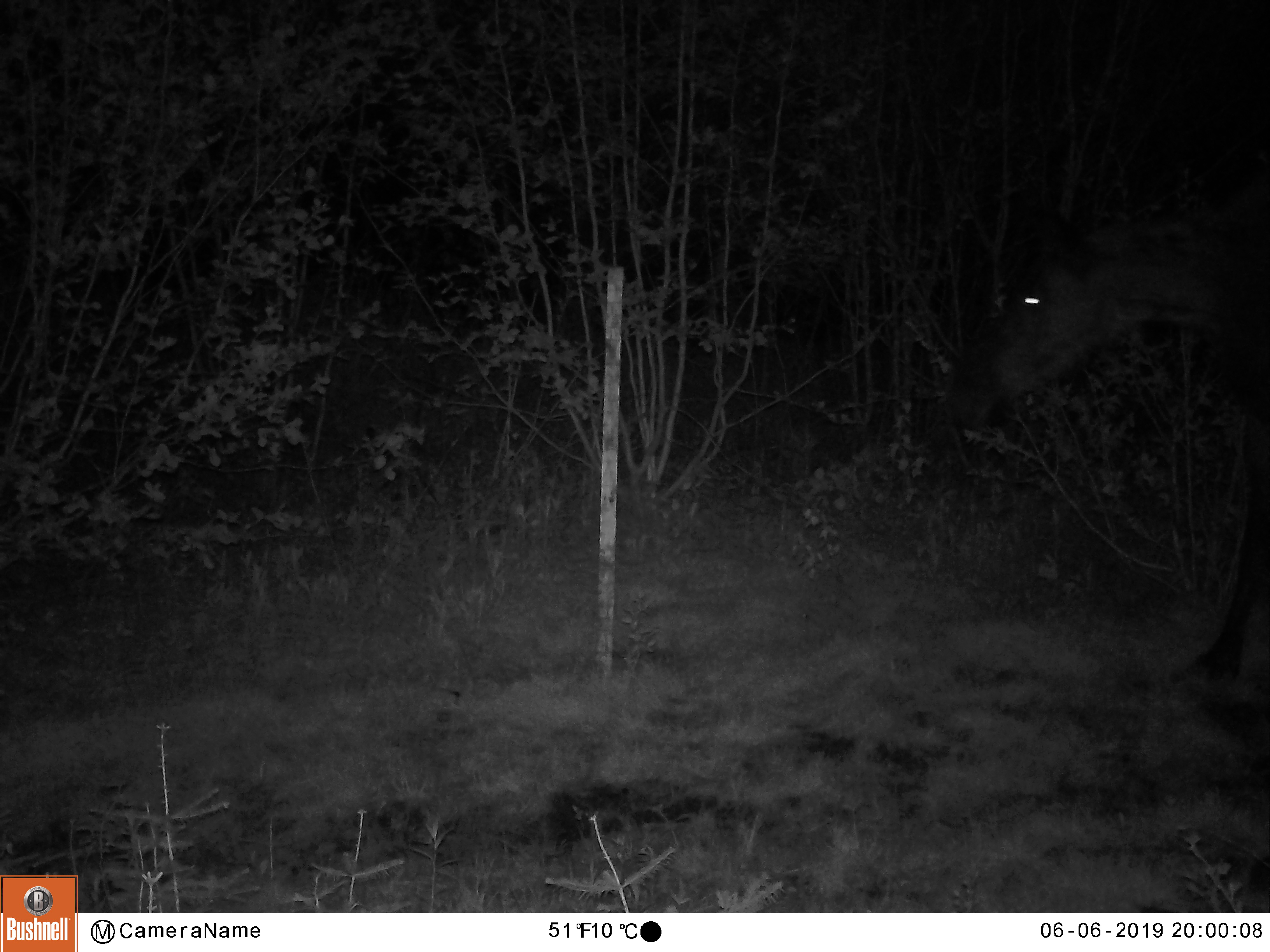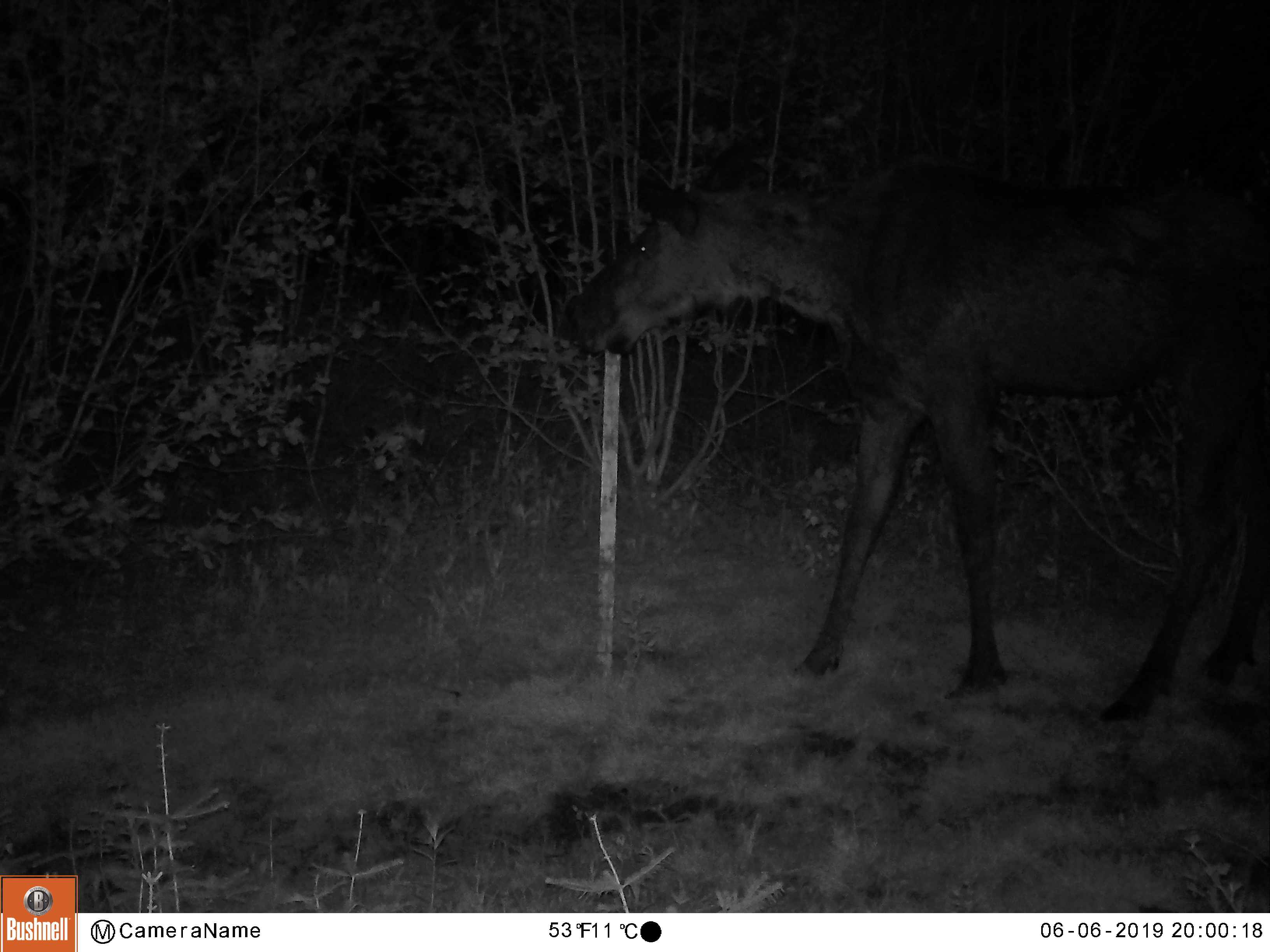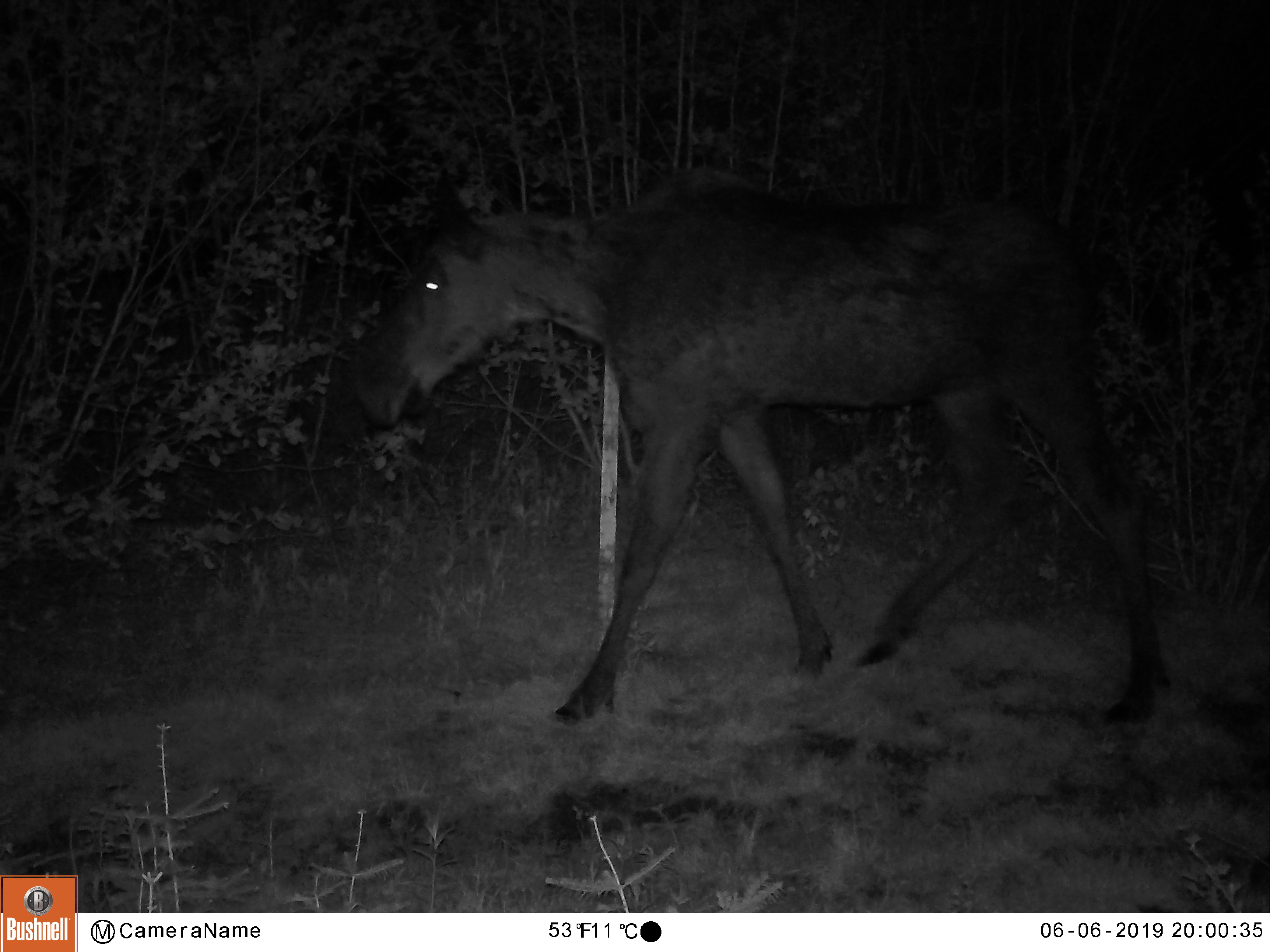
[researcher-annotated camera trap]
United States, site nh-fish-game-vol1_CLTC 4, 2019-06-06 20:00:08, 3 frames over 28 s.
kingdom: Animalia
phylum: Chordata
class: Mammalia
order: Artiodactyla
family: Cervidae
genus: Alces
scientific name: Alces alces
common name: moose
Moose (Alces alces).